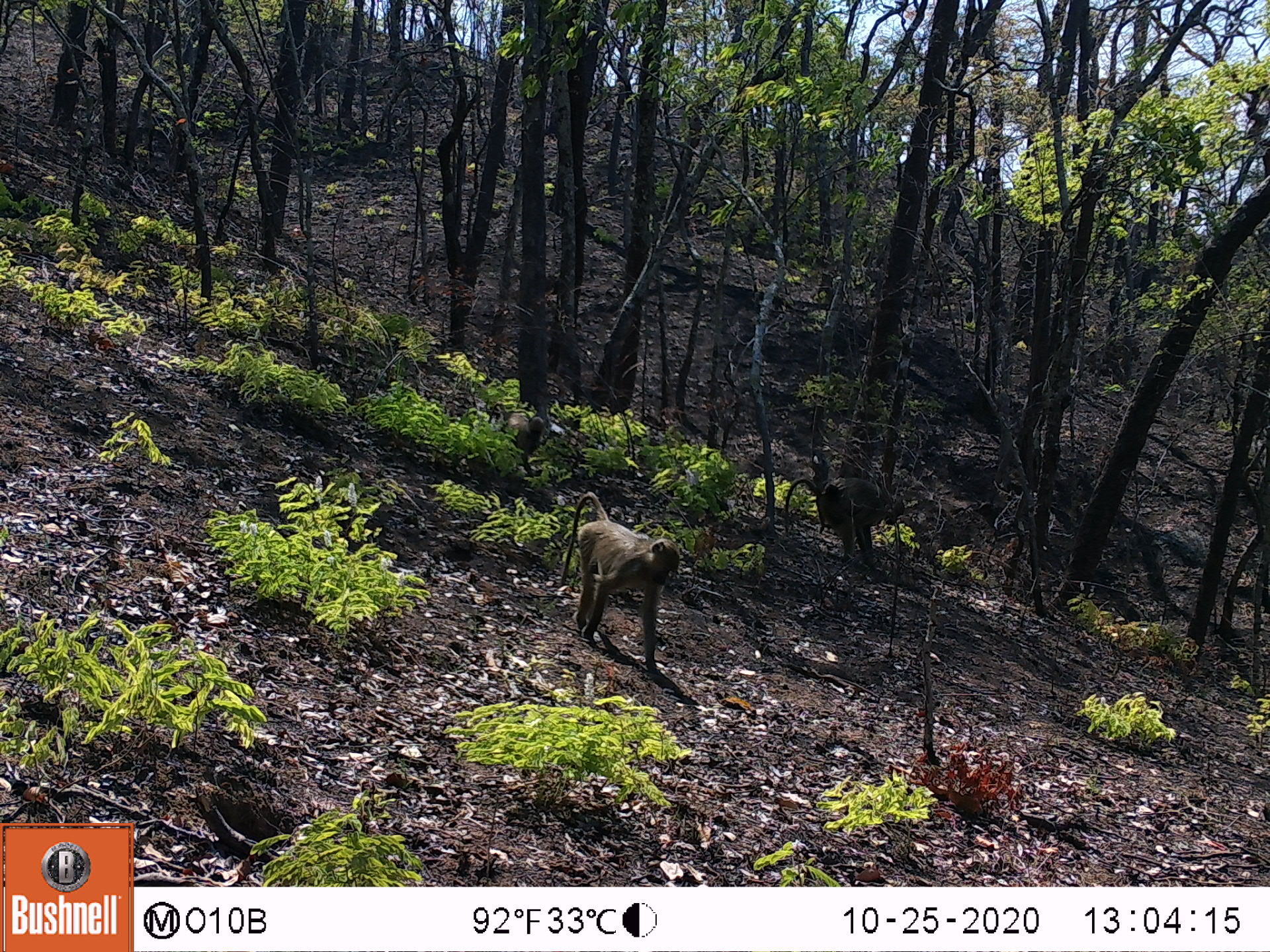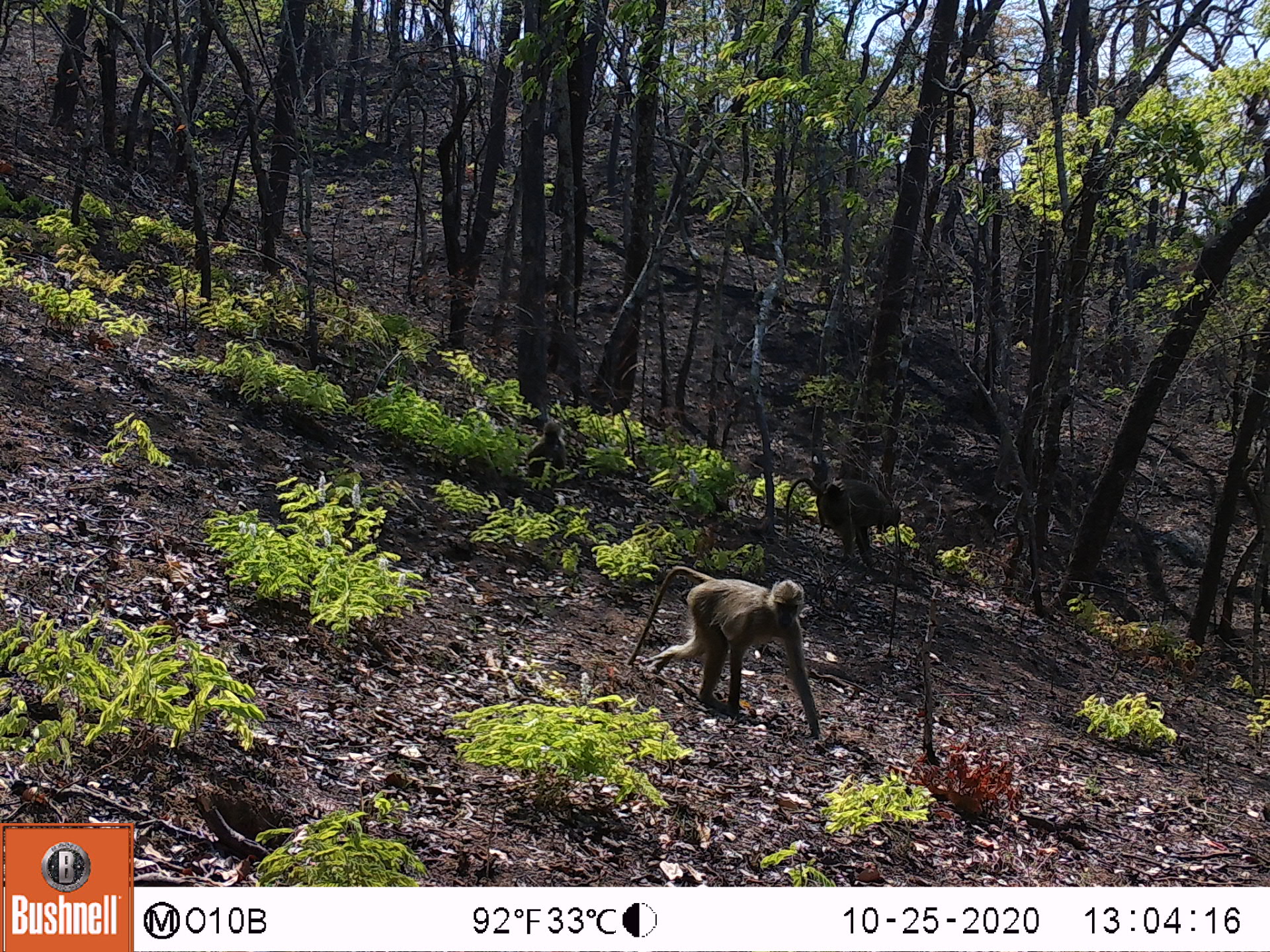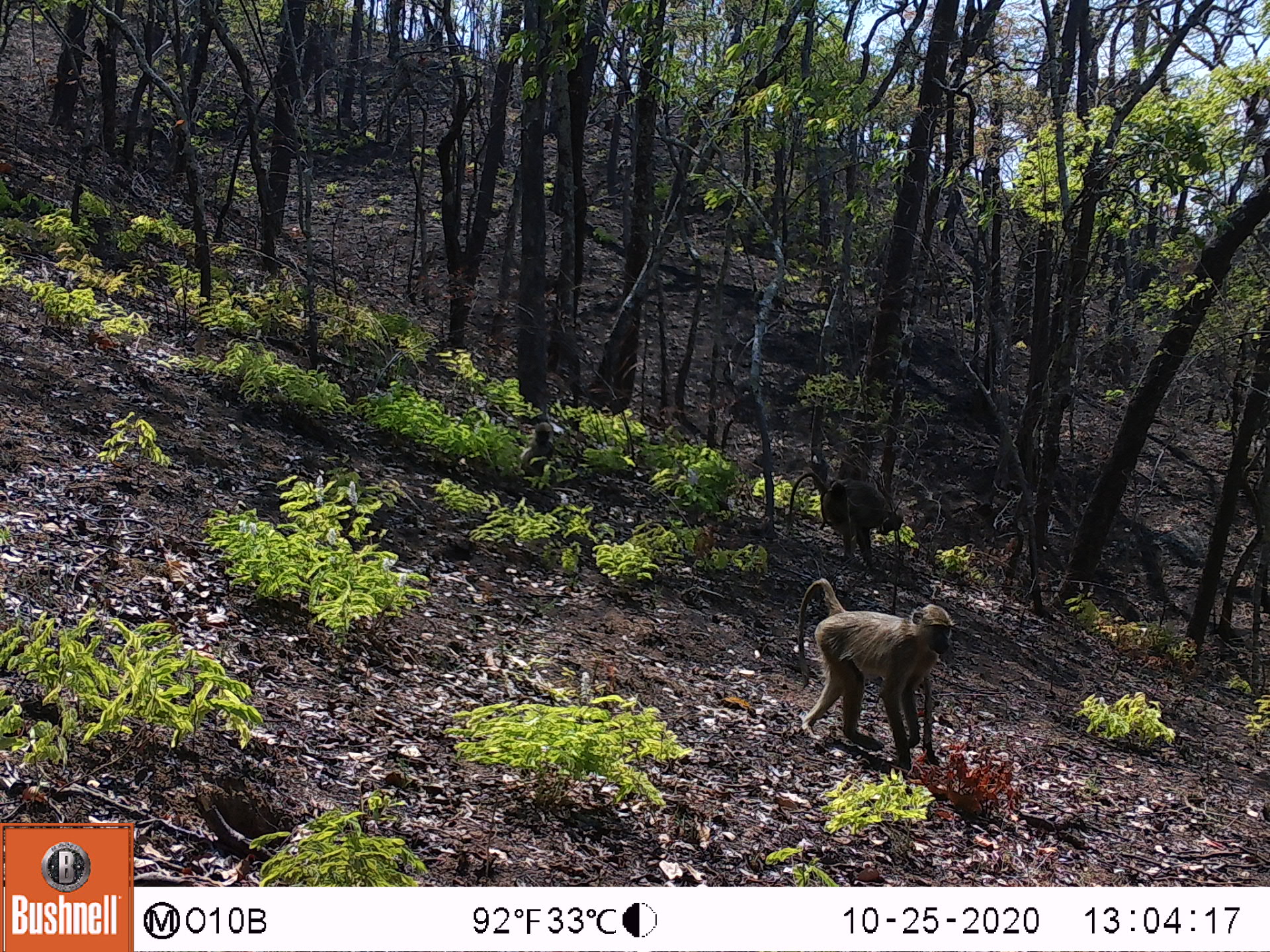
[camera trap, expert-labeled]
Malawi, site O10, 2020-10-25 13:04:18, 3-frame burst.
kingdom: Animalia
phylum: Chordata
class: Mammalia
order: Primates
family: Cercopithecidae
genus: Papio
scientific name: Papio cynocephalus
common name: yellow baboon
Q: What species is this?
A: Yellow baboon (Papio cynocephalus).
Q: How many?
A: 3.